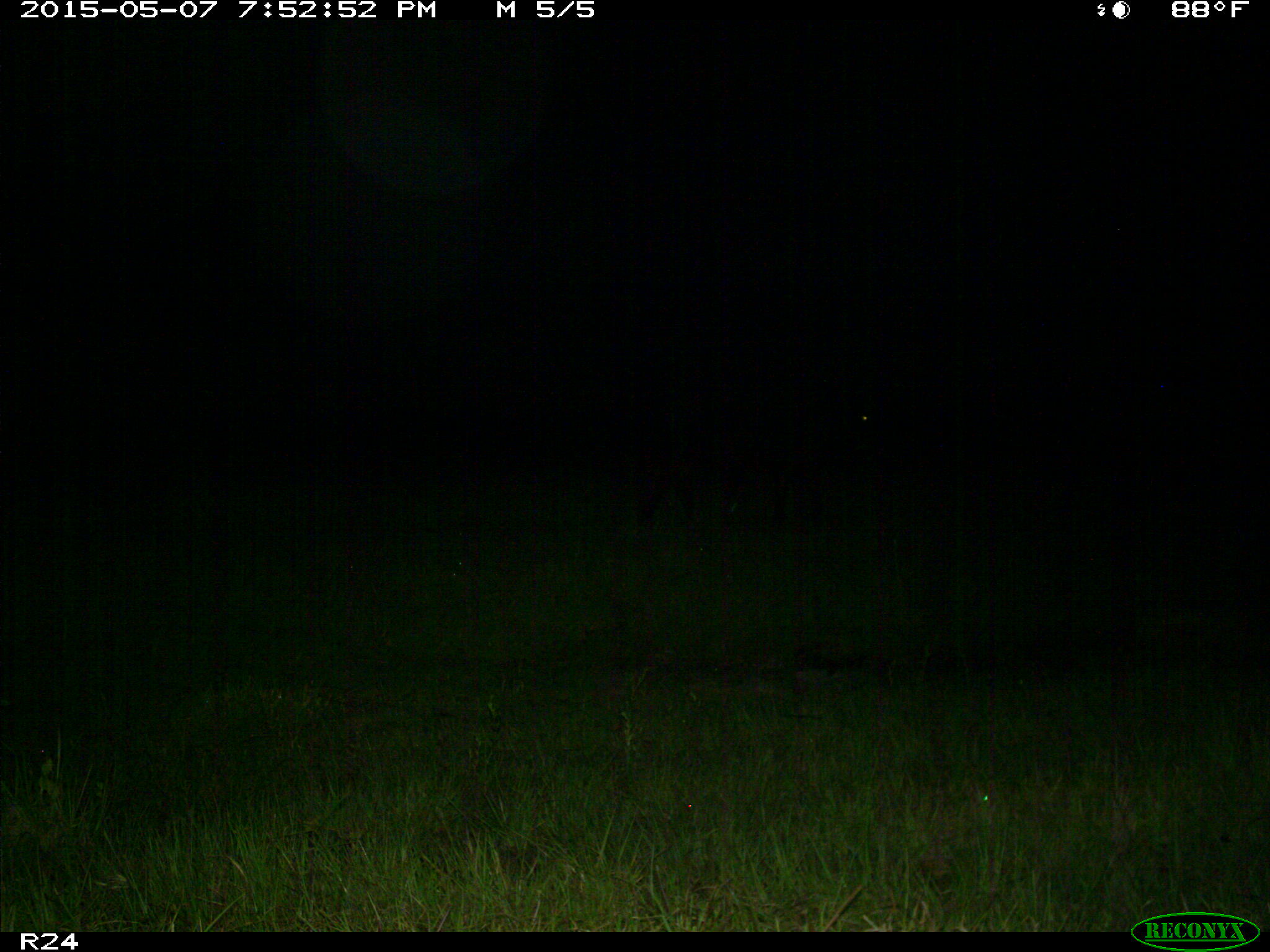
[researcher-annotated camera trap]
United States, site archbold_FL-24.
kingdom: Animalia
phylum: Chordata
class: Mammalia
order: Artiodactyla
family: Bovidae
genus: Bos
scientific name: Bos taurus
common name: domestic cow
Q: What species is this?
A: Bos taurus (domestic cow).